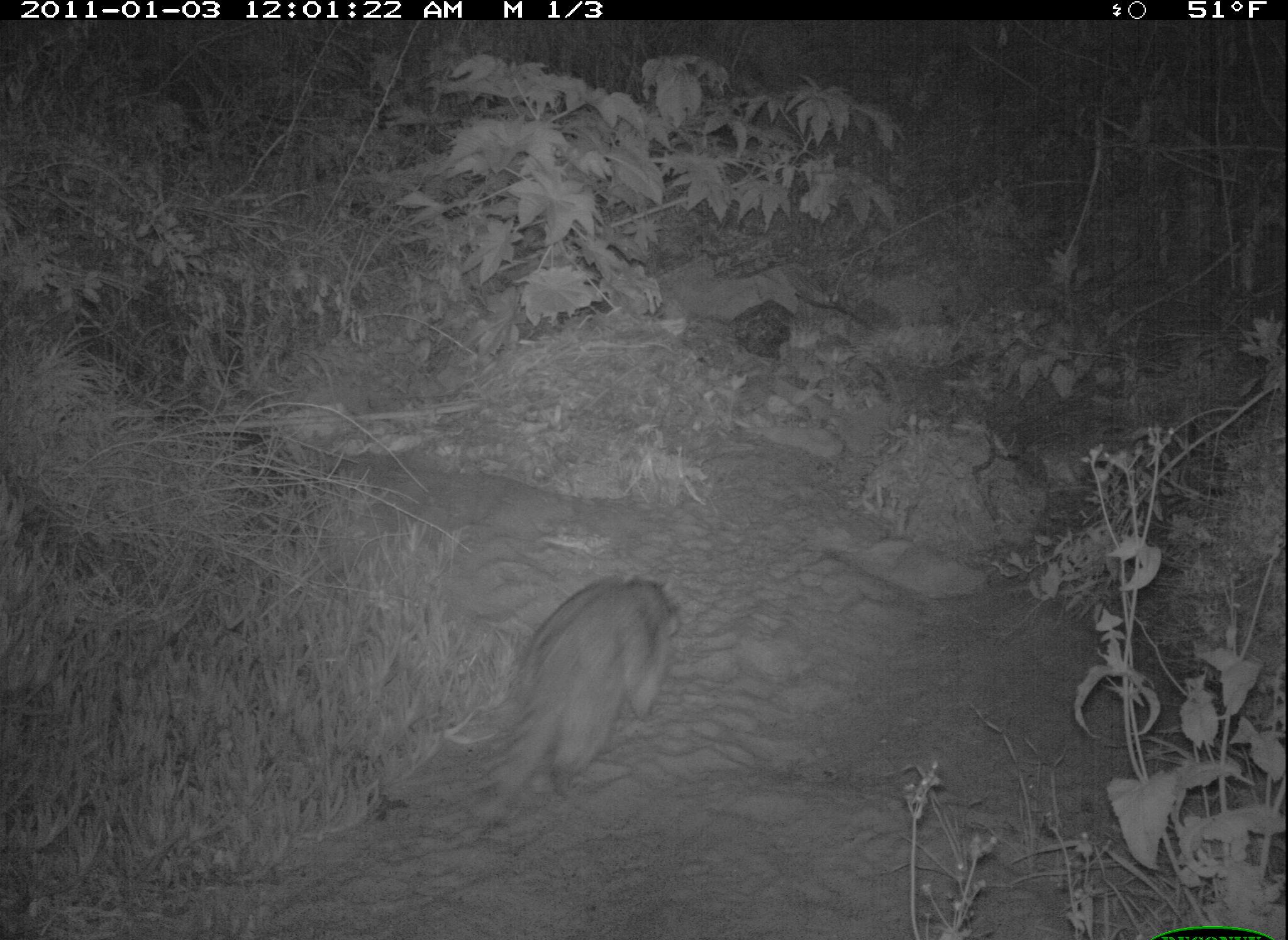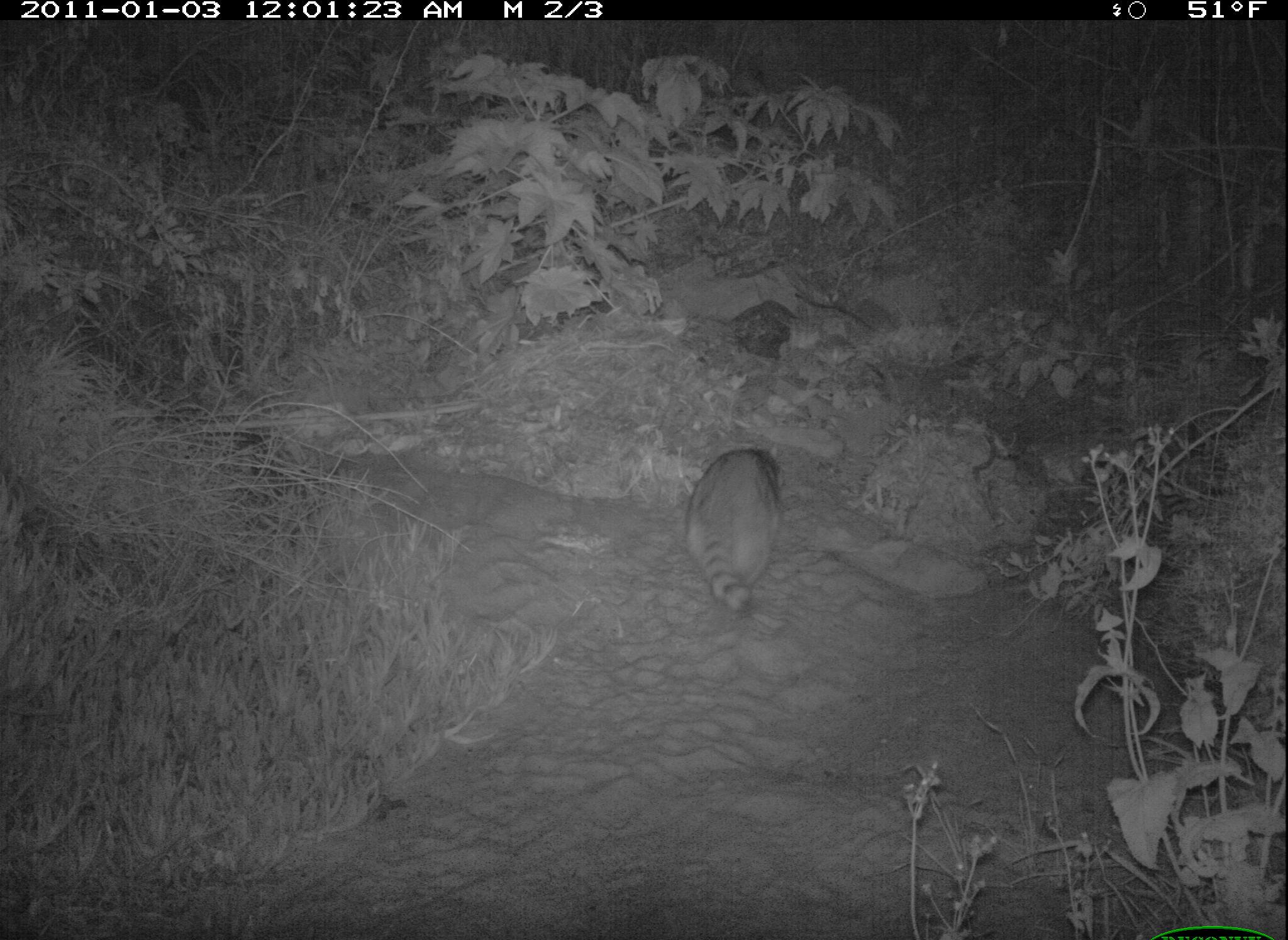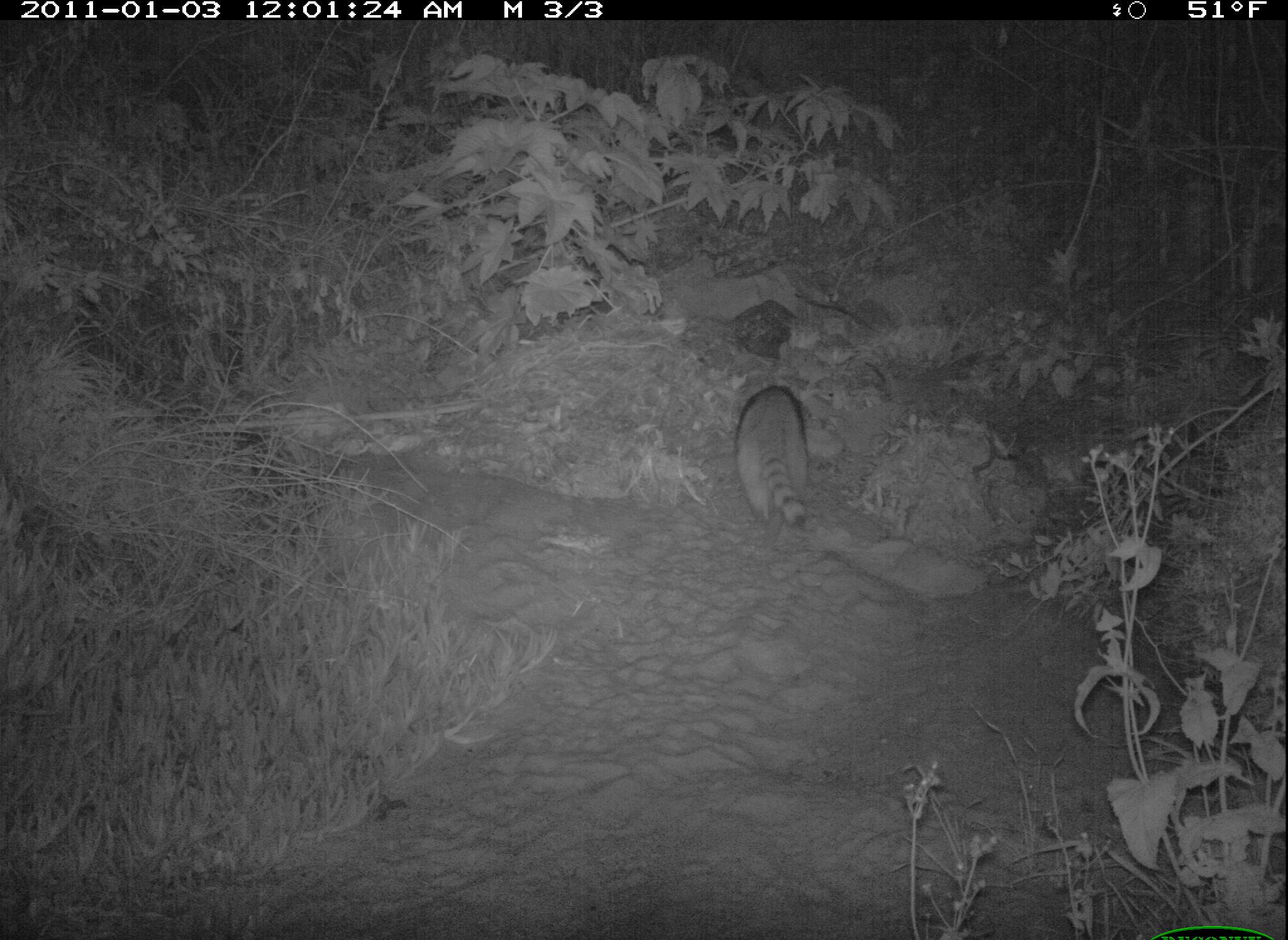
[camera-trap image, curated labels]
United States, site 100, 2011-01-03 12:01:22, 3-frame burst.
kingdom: Animalia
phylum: Chordata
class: Mammalia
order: Carnivora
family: Procyonidae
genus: Procyon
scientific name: Procyon lotor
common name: raccoon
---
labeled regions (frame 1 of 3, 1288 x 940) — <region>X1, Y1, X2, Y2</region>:
raccoon: <region>477, 512, 700, 836</region>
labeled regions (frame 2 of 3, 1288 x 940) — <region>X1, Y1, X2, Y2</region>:
raccoon: <region>678, 419, 797, 631</region>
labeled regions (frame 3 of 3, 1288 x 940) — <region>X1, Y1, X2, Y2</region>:
raccoon: <region>721, 382, 821, 549</region>